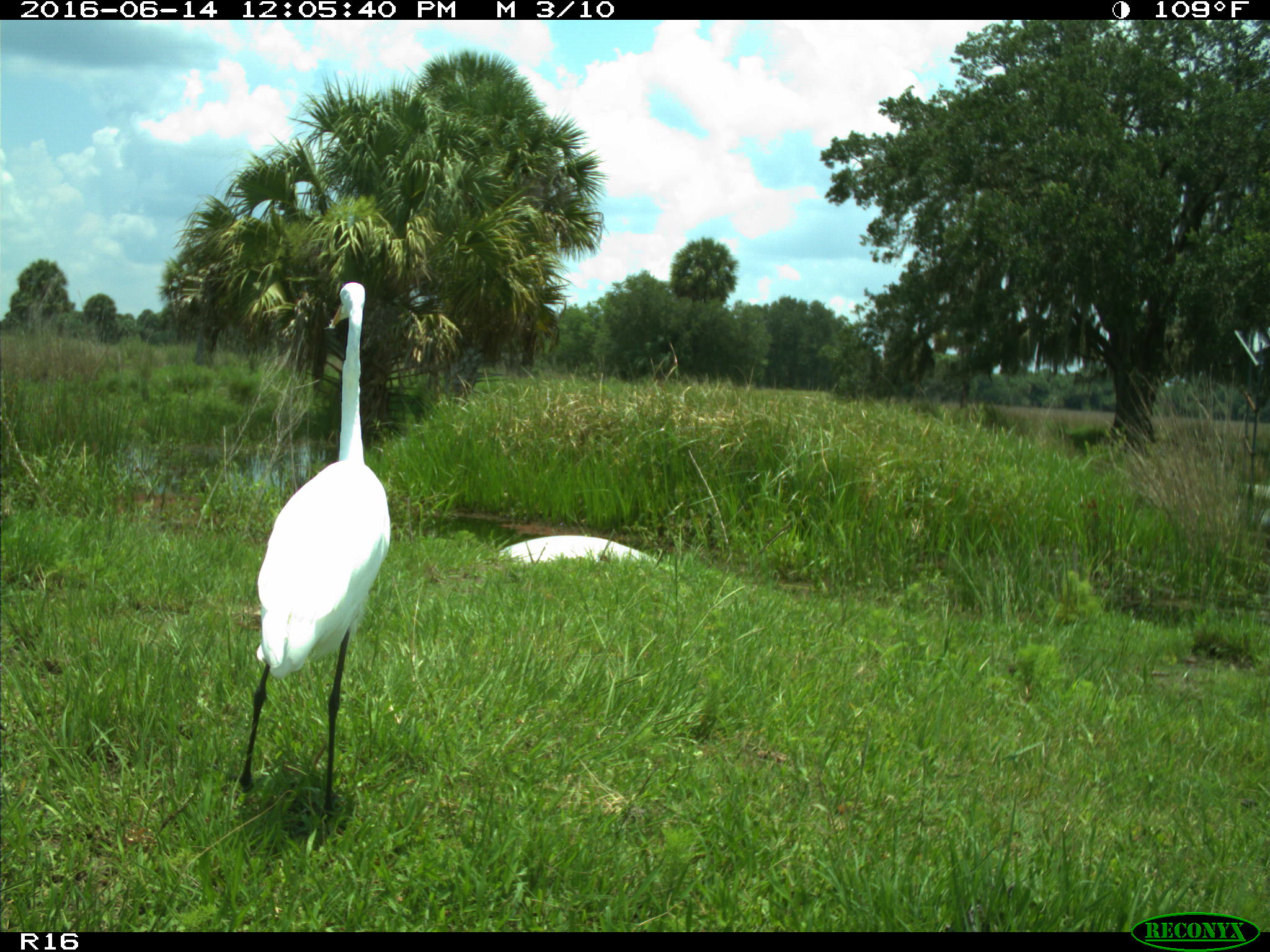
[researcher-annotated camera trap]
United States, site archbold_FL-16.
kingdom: Animalia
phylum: Chordata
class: Aves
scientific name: Aves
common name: birds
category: unidentified bird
Unidentified bird (birds) (Aves).